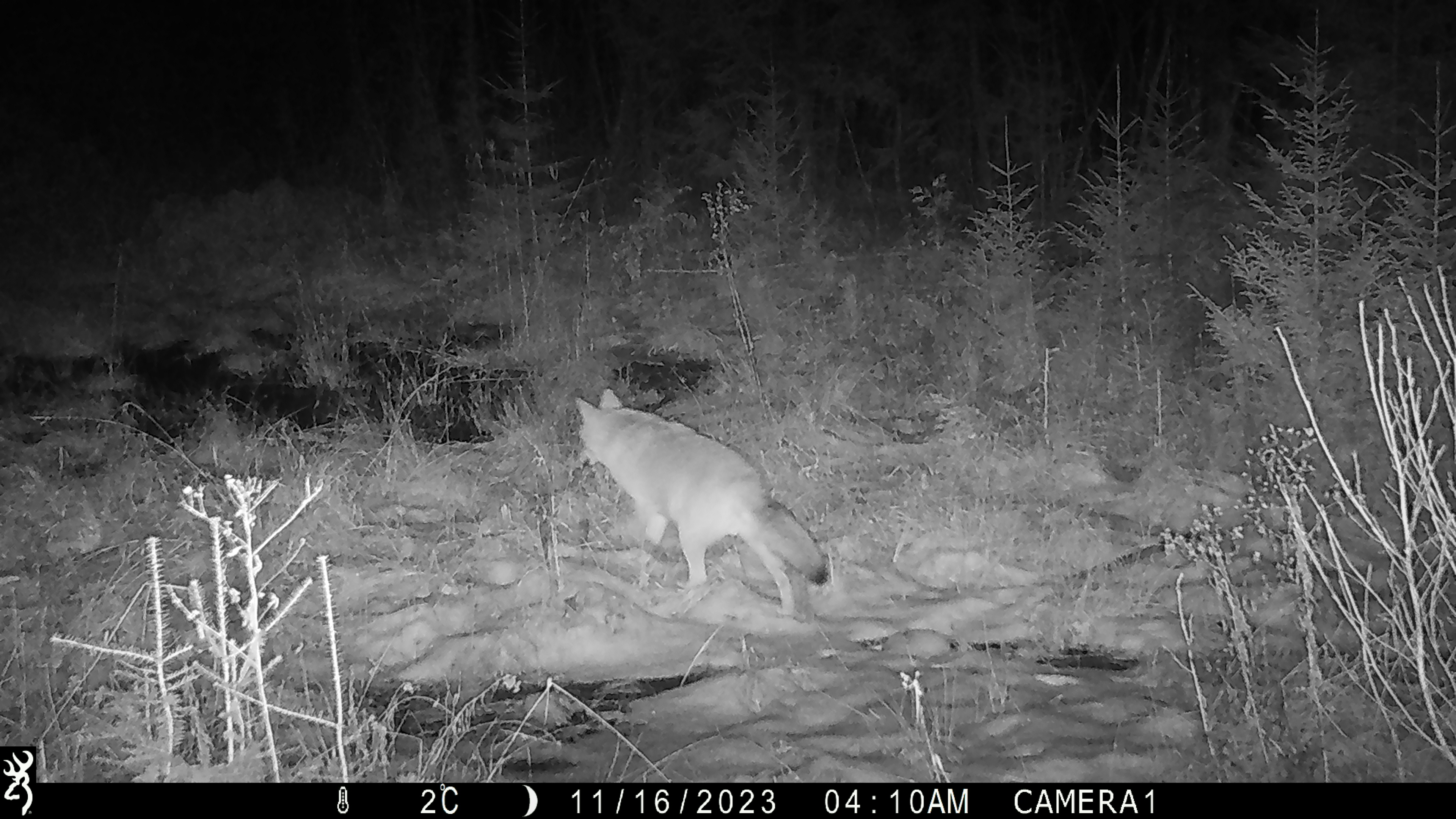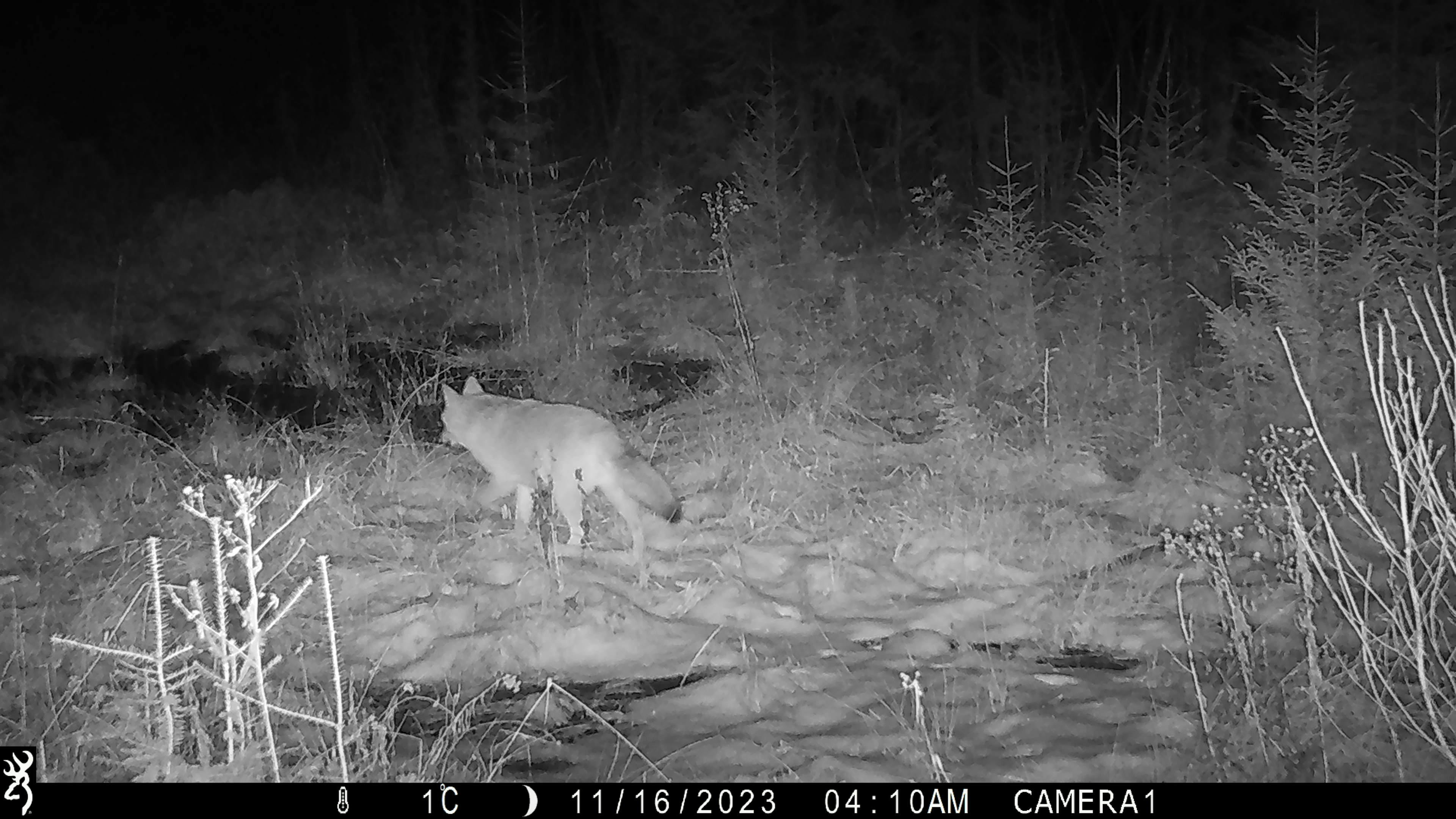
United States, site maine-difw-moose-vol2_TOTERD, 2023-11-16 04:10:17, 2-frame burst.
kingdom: Animalia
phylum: Chordata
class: Mammalia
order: Carnivora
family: Canidae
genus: Canis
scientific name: Canis latrans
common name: coyote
Coyote (Canis latrans).